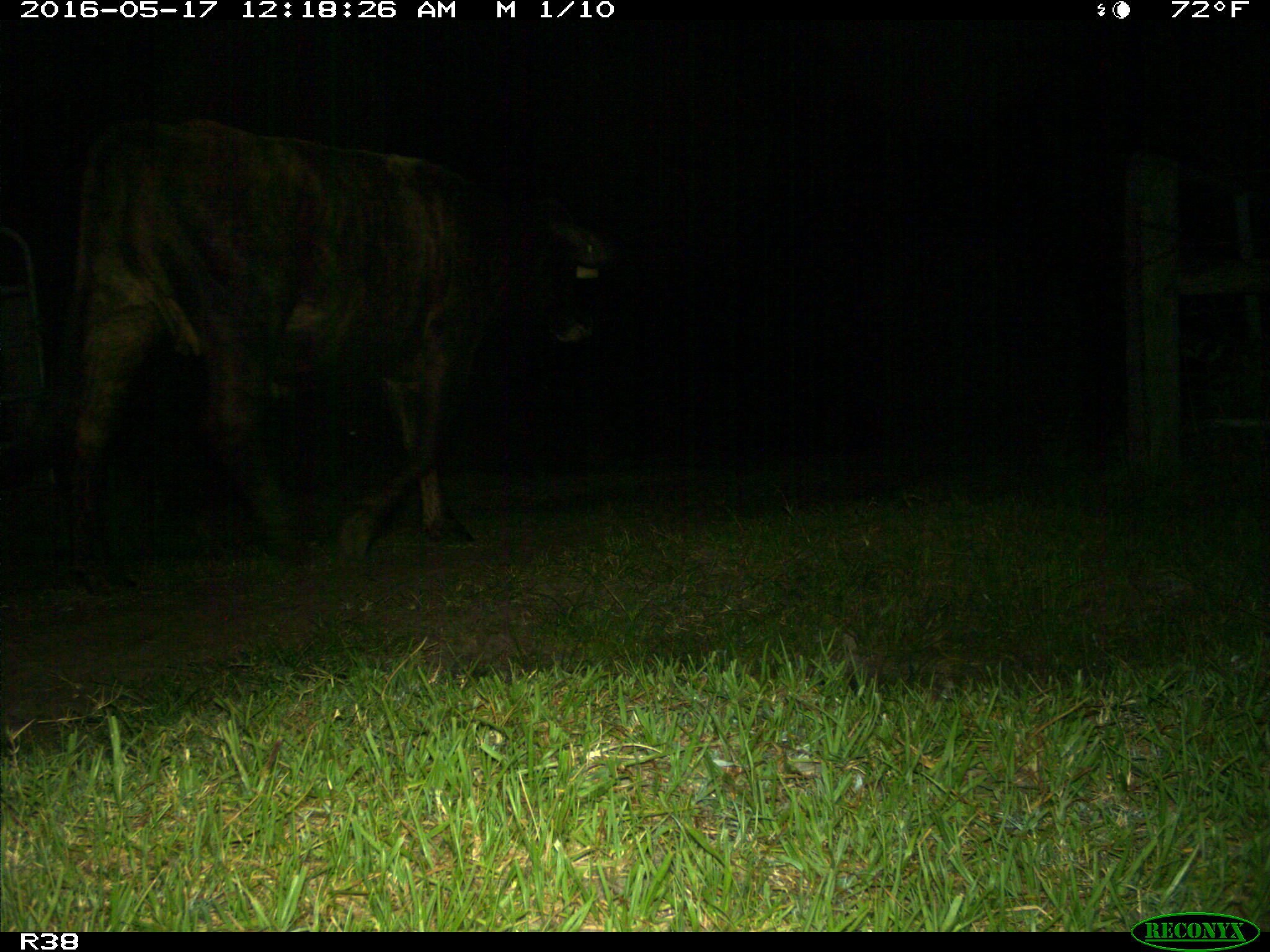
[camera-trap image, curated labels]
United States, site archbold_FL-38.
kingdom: Animalia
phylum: Chordata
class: Mammalia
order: Artiodactyla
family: Bovidae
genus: Bos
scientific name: Bos taurus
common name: domestic cow